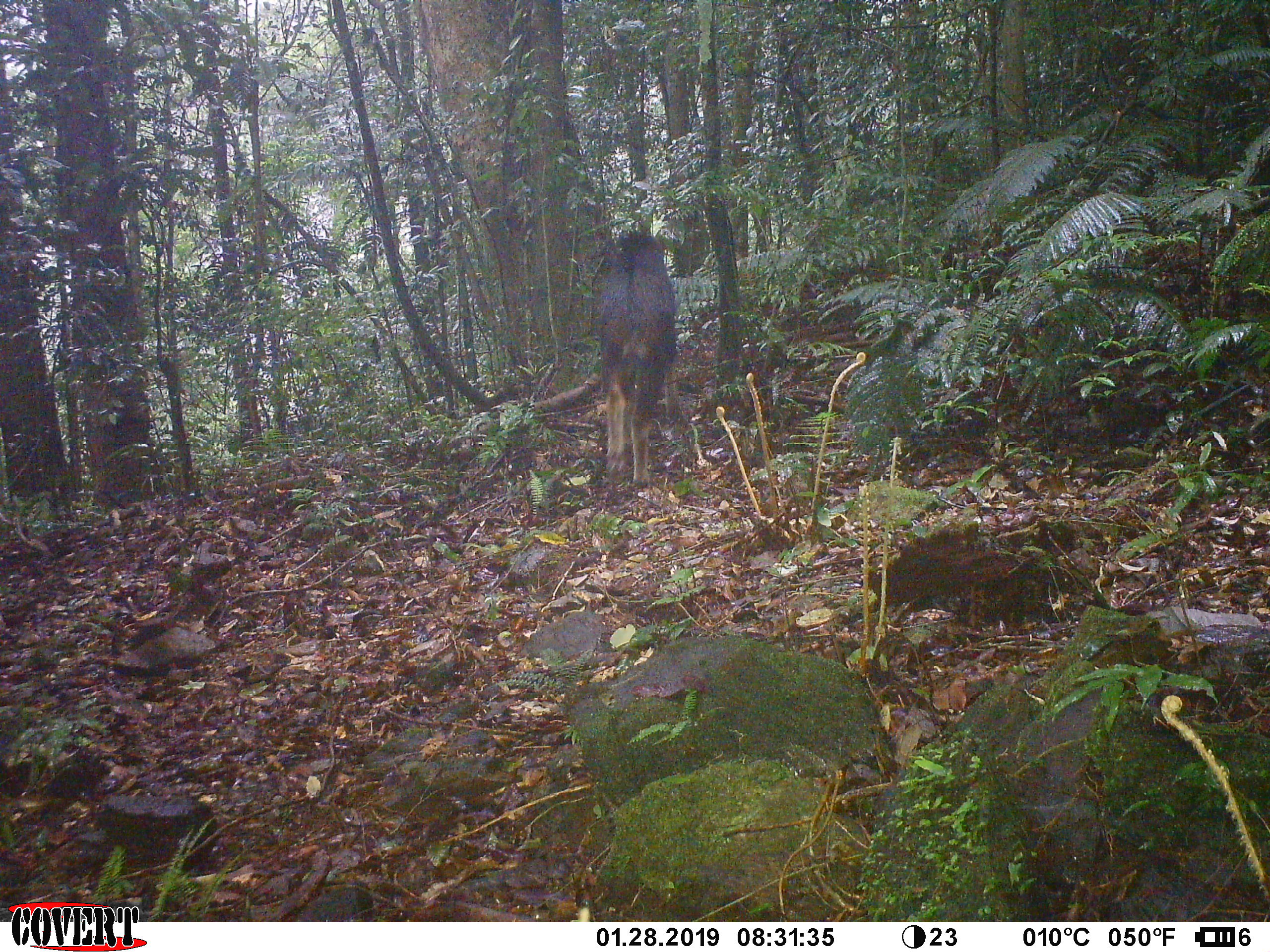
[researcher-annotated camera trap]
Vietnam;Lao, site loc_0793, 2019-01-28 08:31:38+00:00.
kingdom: Animalia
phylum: Chordata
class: Mammalia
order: Artiodactyla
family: Bovidae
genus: Capricornis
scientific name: Capricornis sumatraensis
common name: chinese serow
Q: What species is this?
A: Chinese serow (Capricornis sumatraensis).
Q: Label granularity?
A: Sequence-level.